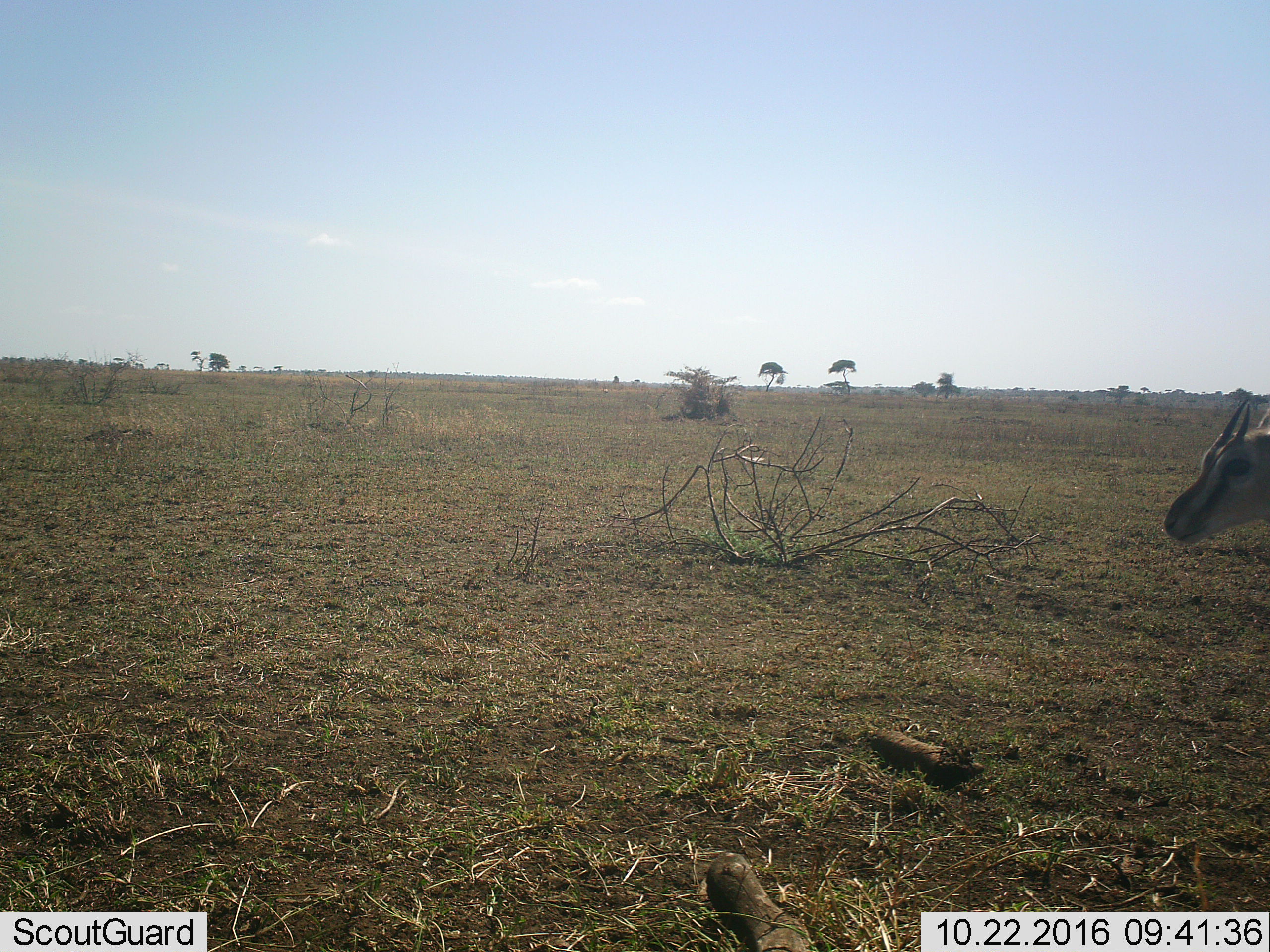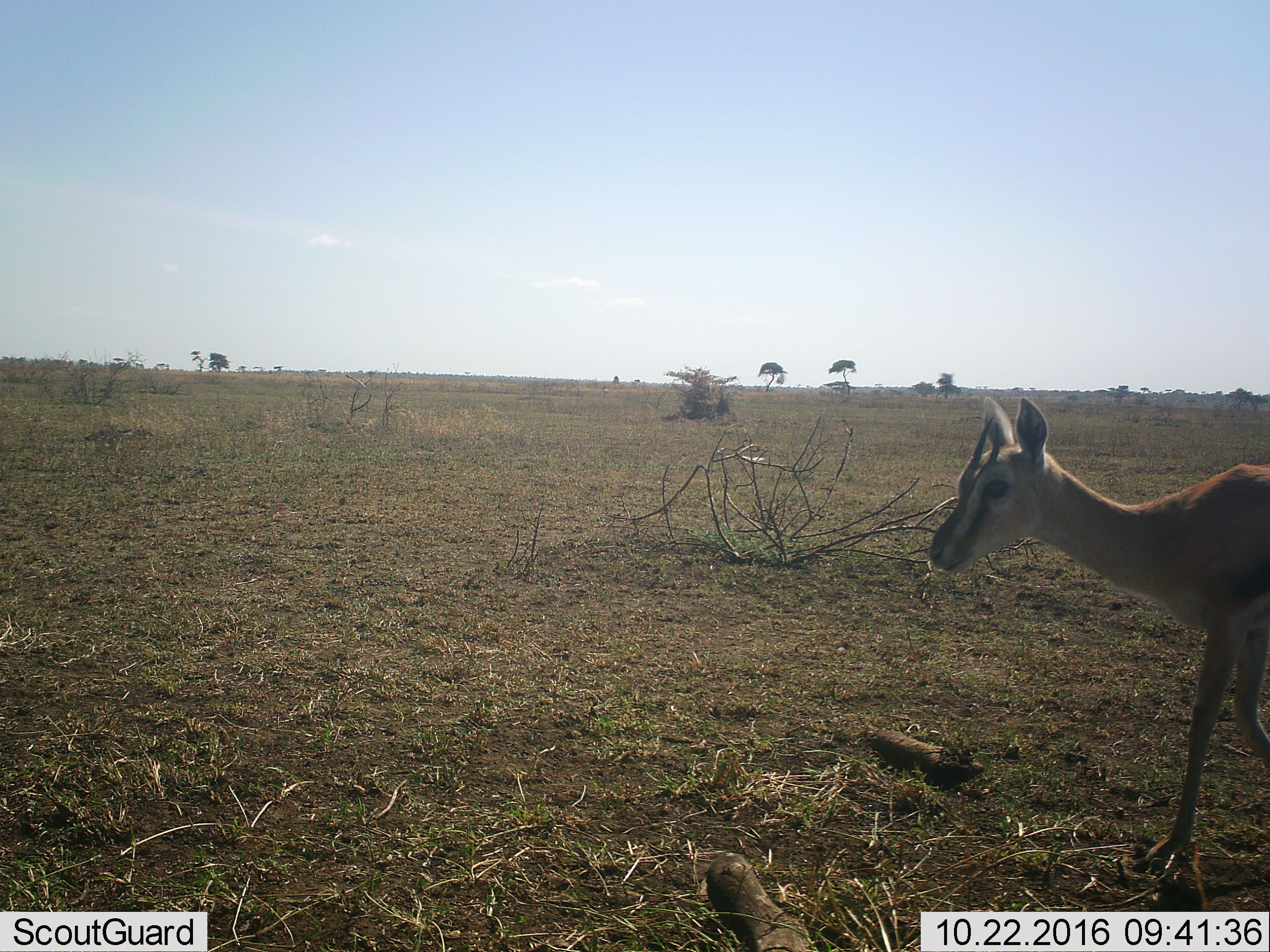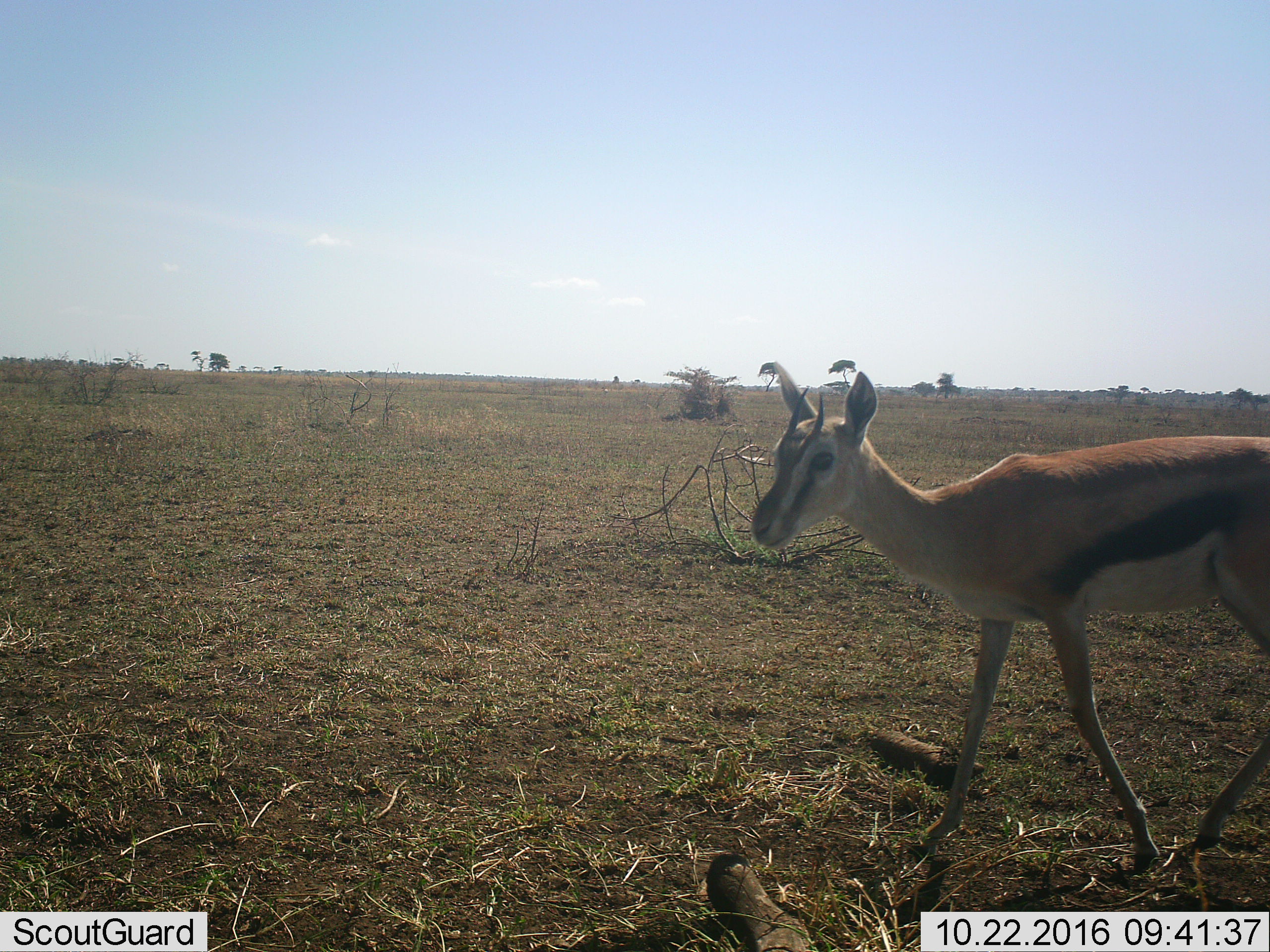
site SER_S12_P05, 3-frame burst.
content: unidentified animal